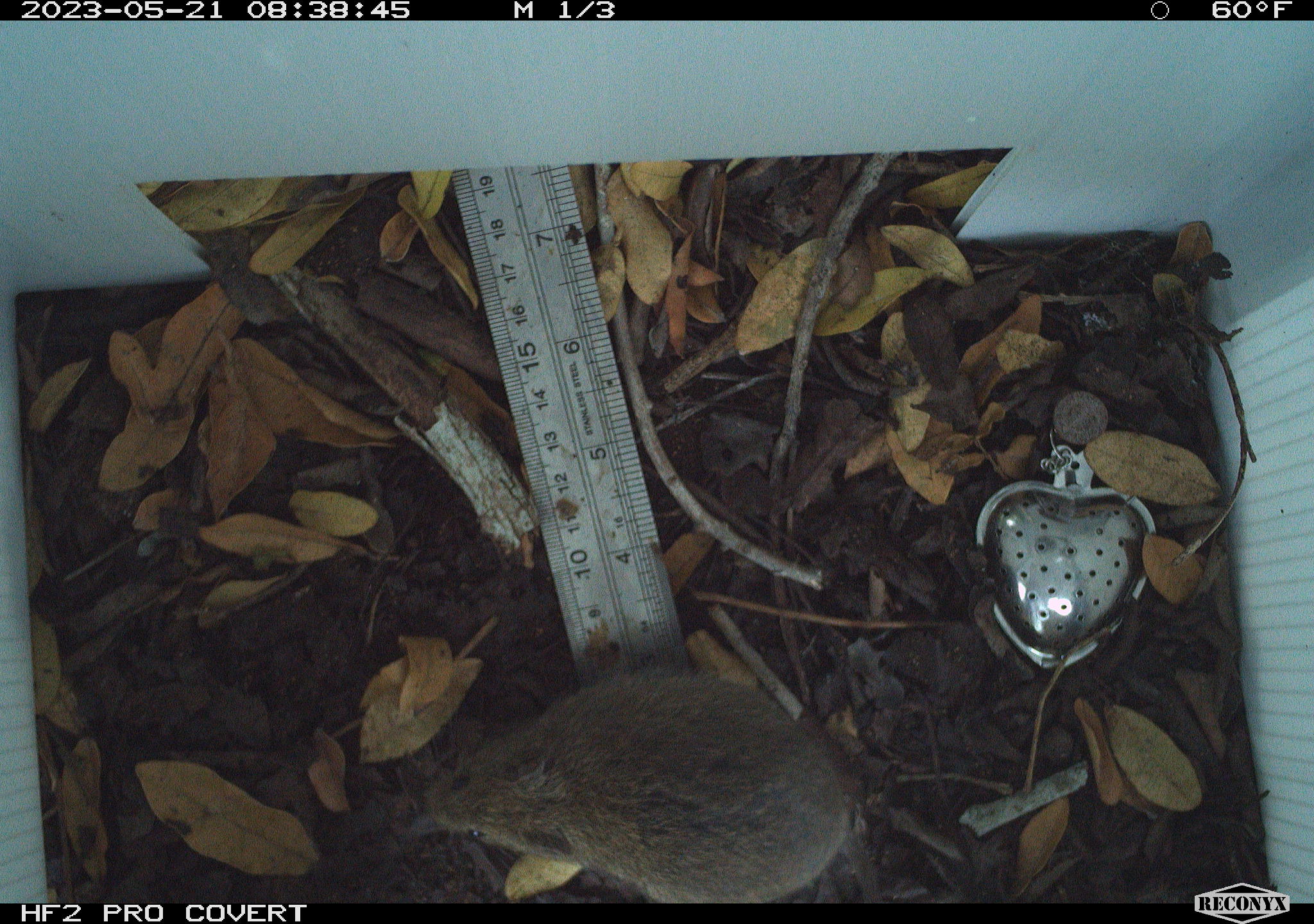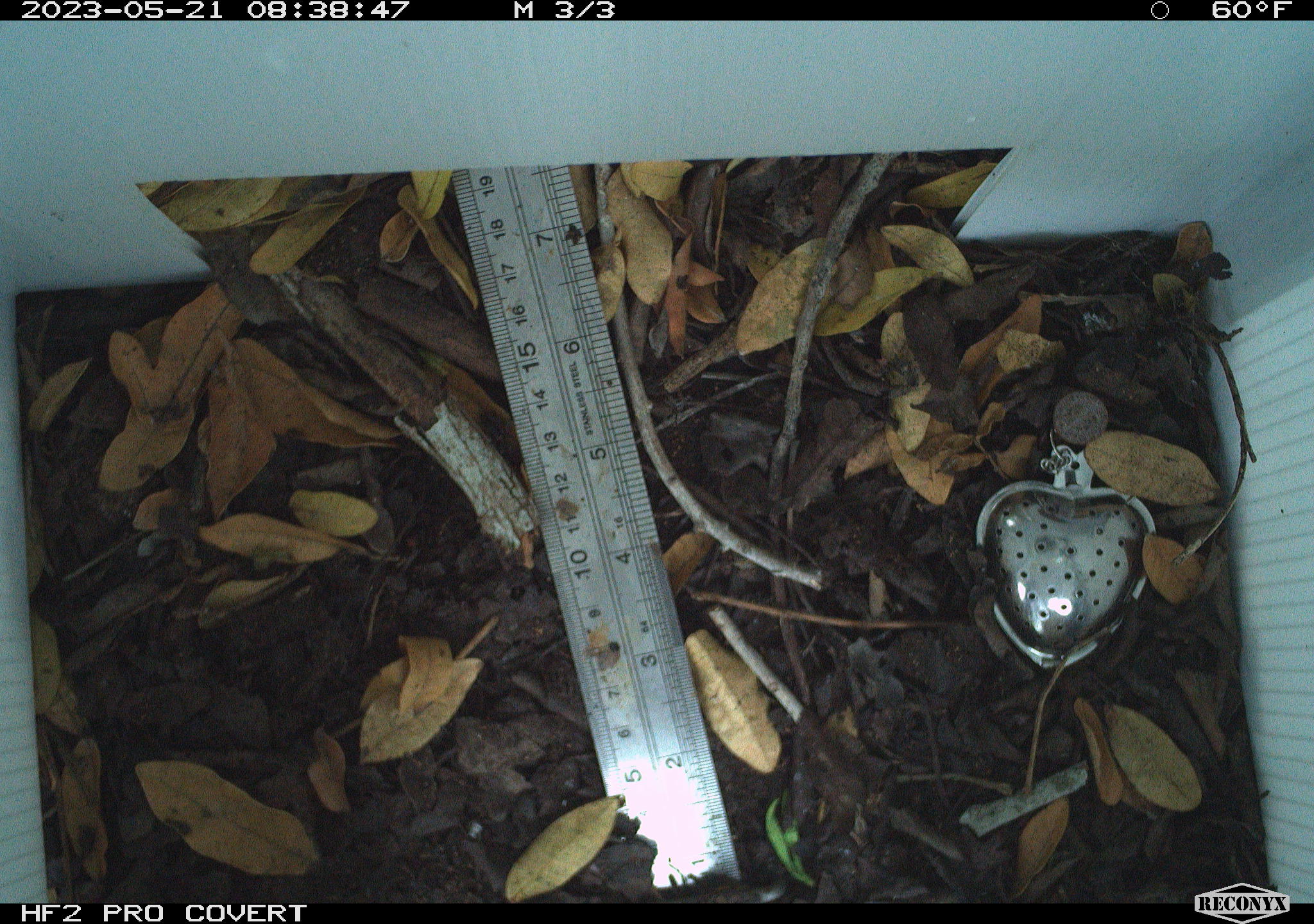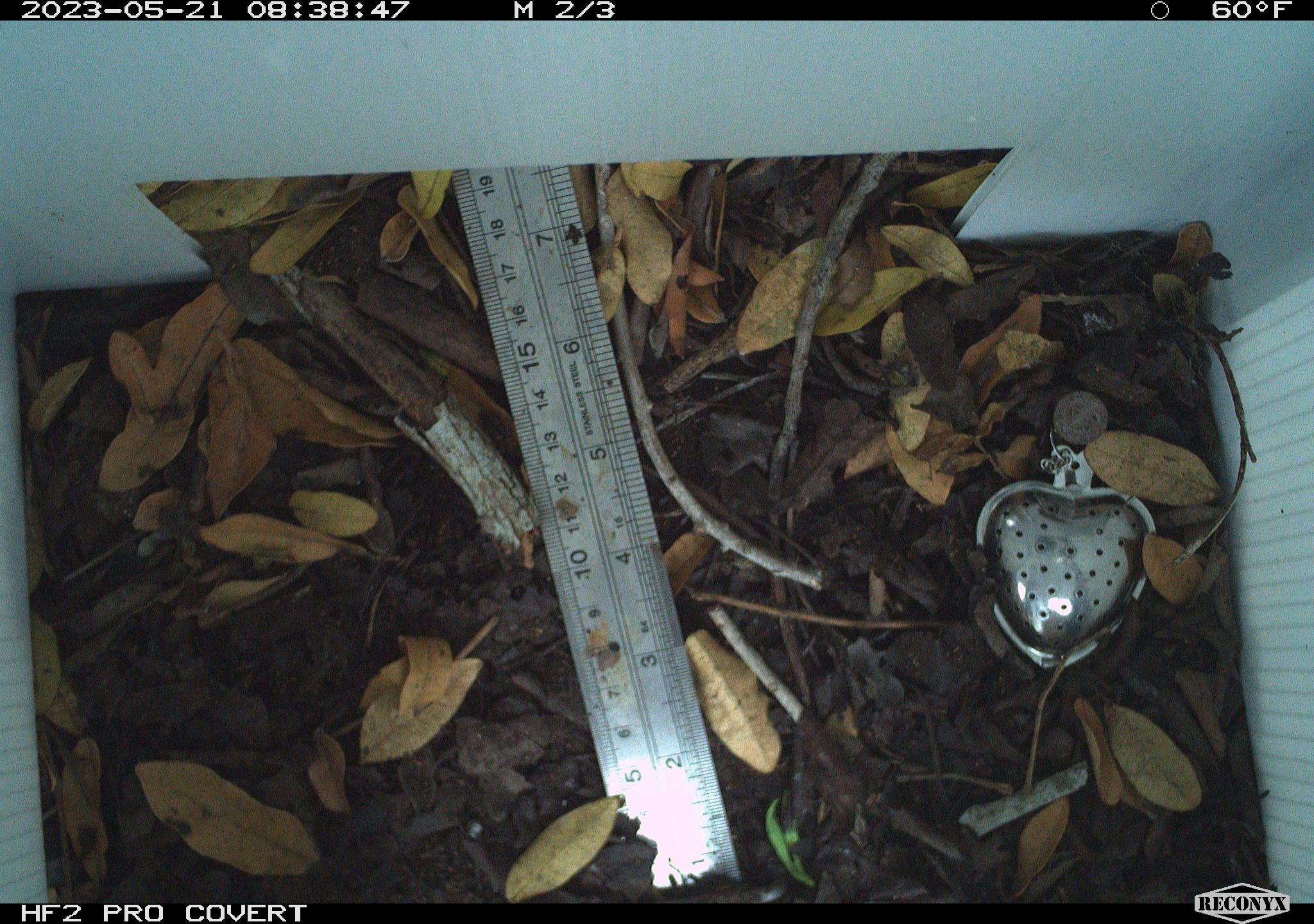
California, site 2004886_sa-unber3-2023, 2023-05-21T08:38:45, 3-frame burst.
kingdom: Animalia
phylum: Chordata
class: Mammalia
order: Rodentia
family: Cricetidae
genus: Microtus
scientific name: Microtus californicus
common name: california vole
California vole (Microtus californicus).